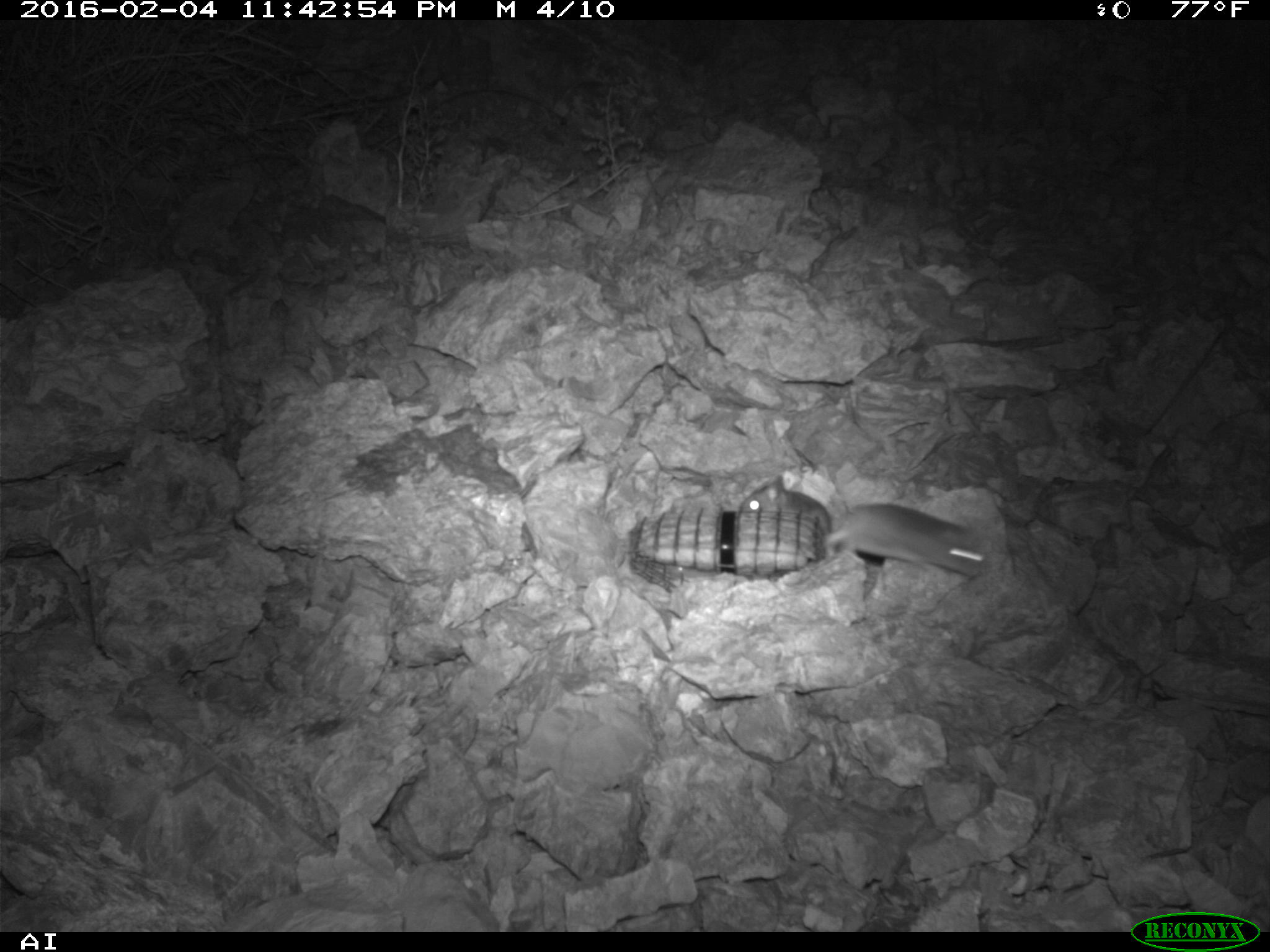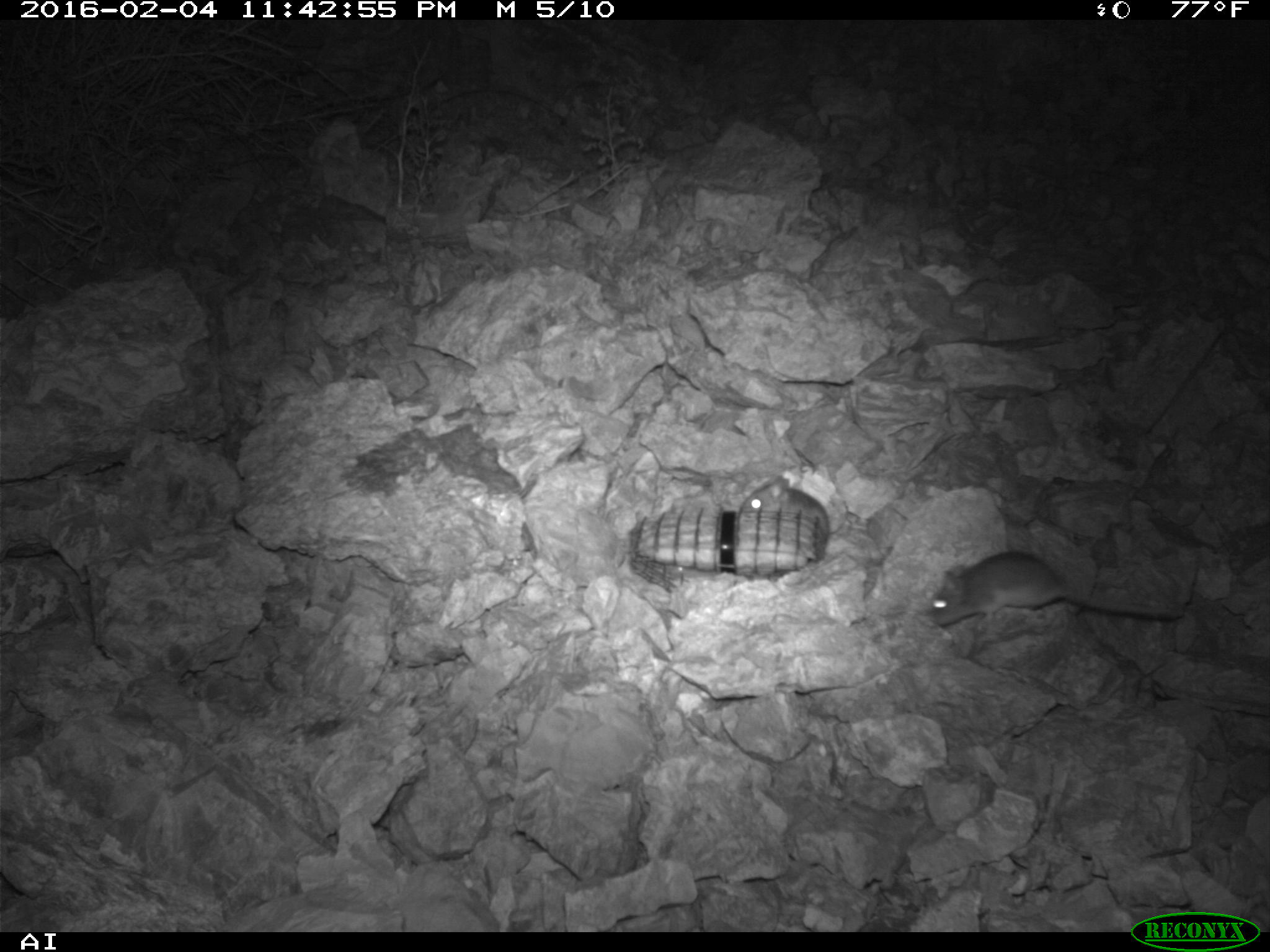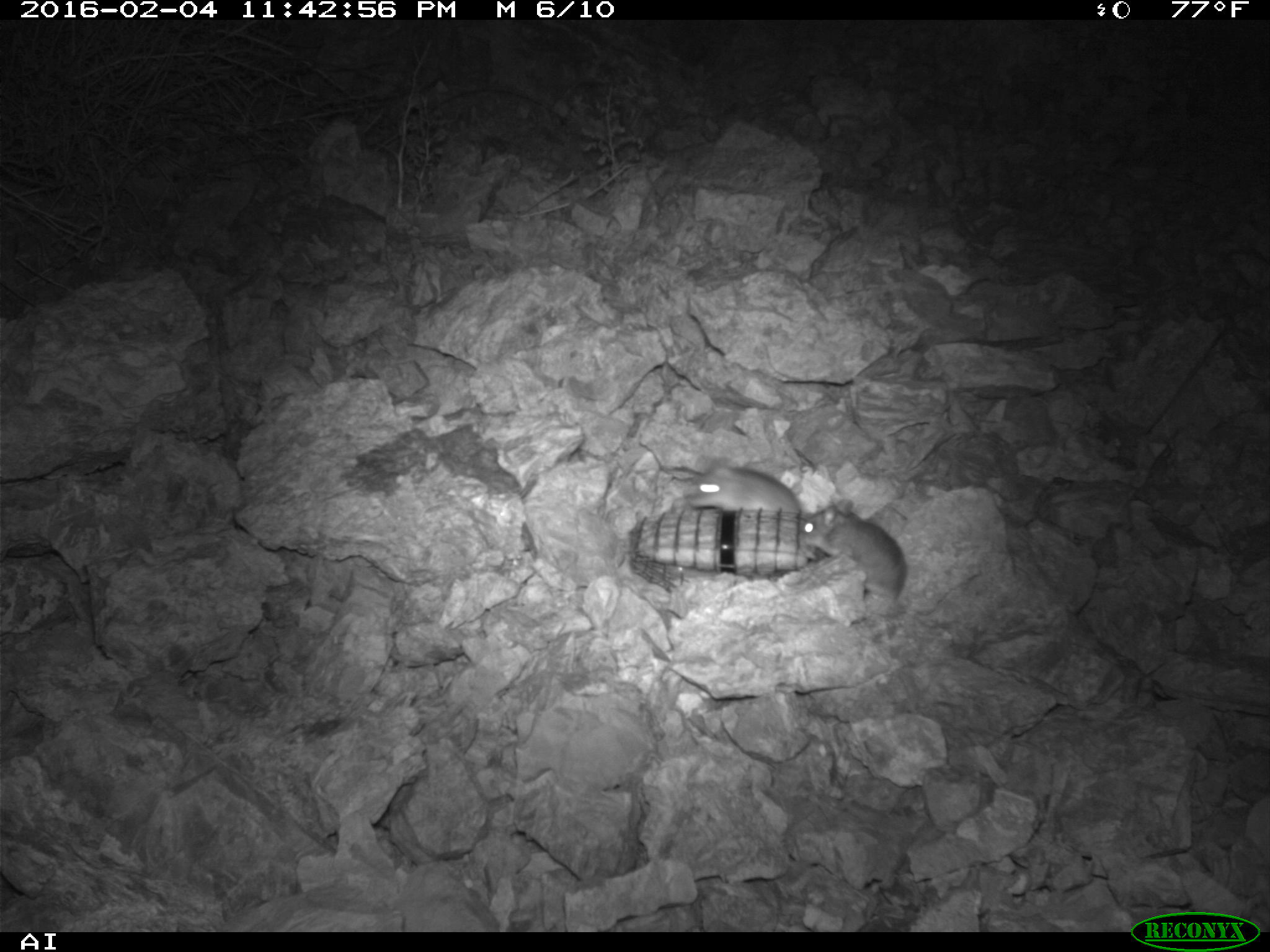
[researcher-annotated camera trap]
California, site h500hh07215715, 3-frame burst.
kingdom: Animalia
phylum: Chordata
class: Mammalia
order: Rodentia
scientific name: Rodentia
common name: rodent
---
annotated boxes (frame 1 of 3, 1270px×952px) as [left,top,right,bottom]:
rodent: [822,497,992,578]; [737,474,832,536]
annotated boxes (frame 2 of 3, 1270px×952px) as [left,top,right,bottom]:
rodent: [931,550,1181,630]; [741,474,829,537]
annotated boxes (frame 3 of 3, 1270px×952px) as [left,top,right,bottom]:
rodent: [798,498,981,615]; [686,456,801,519]